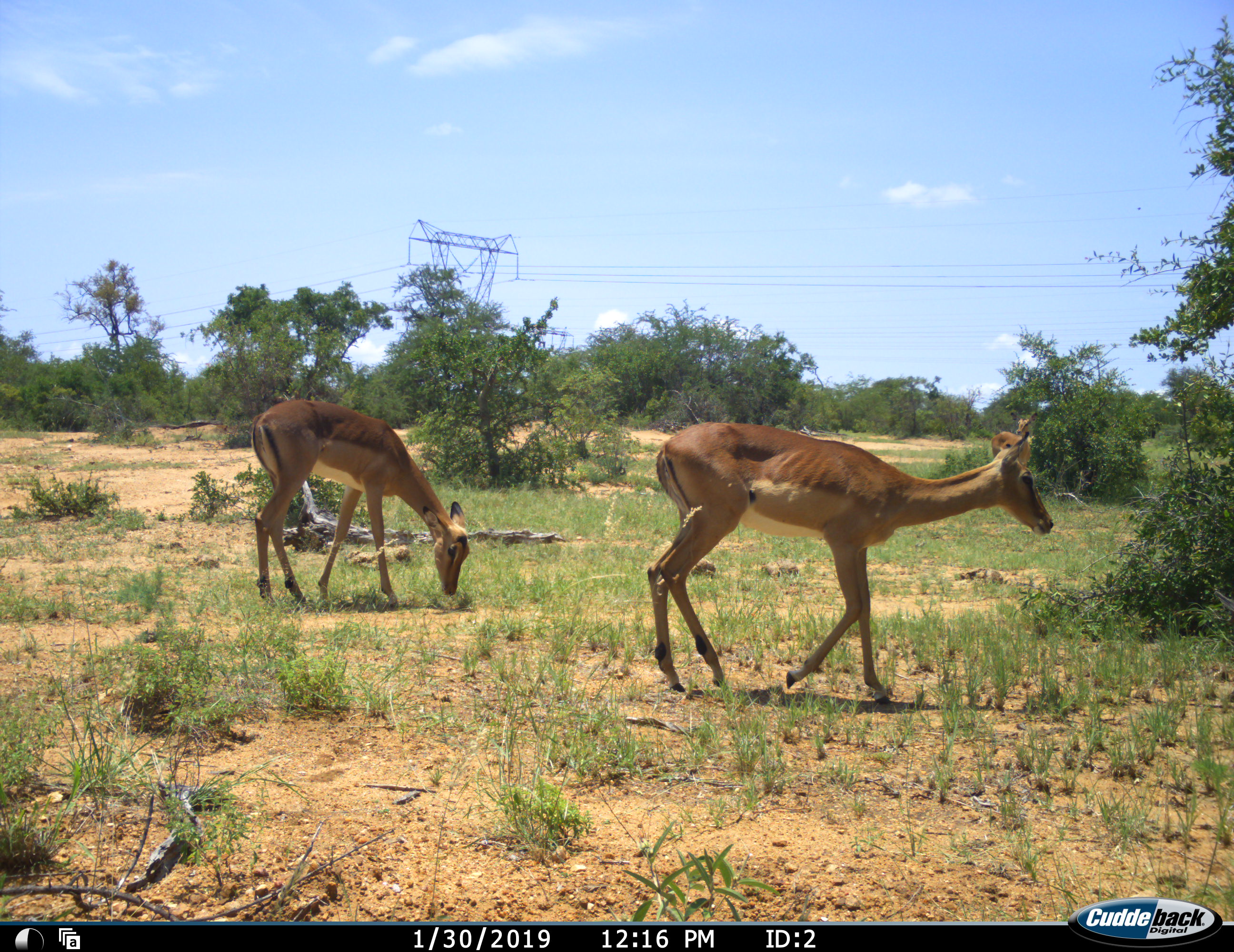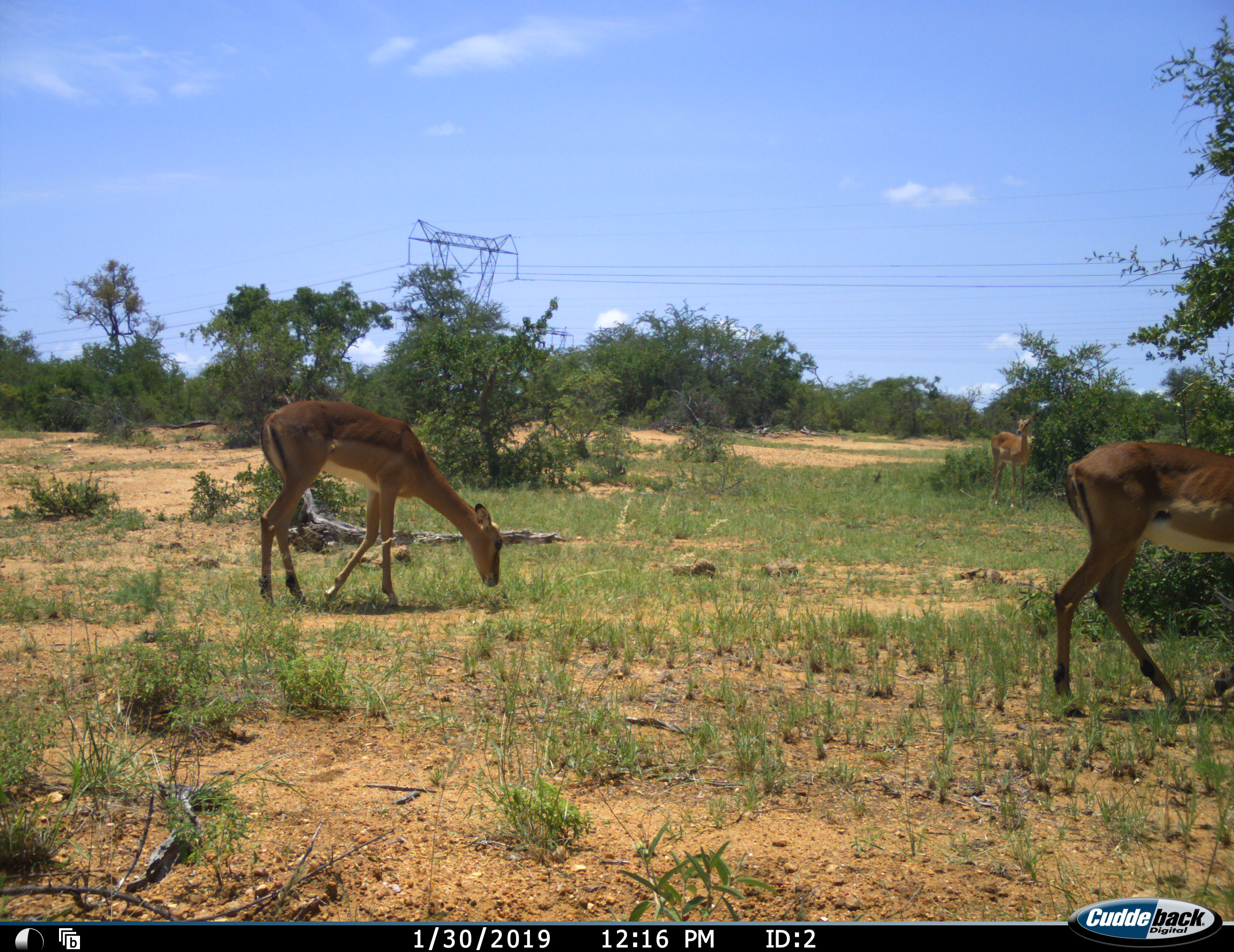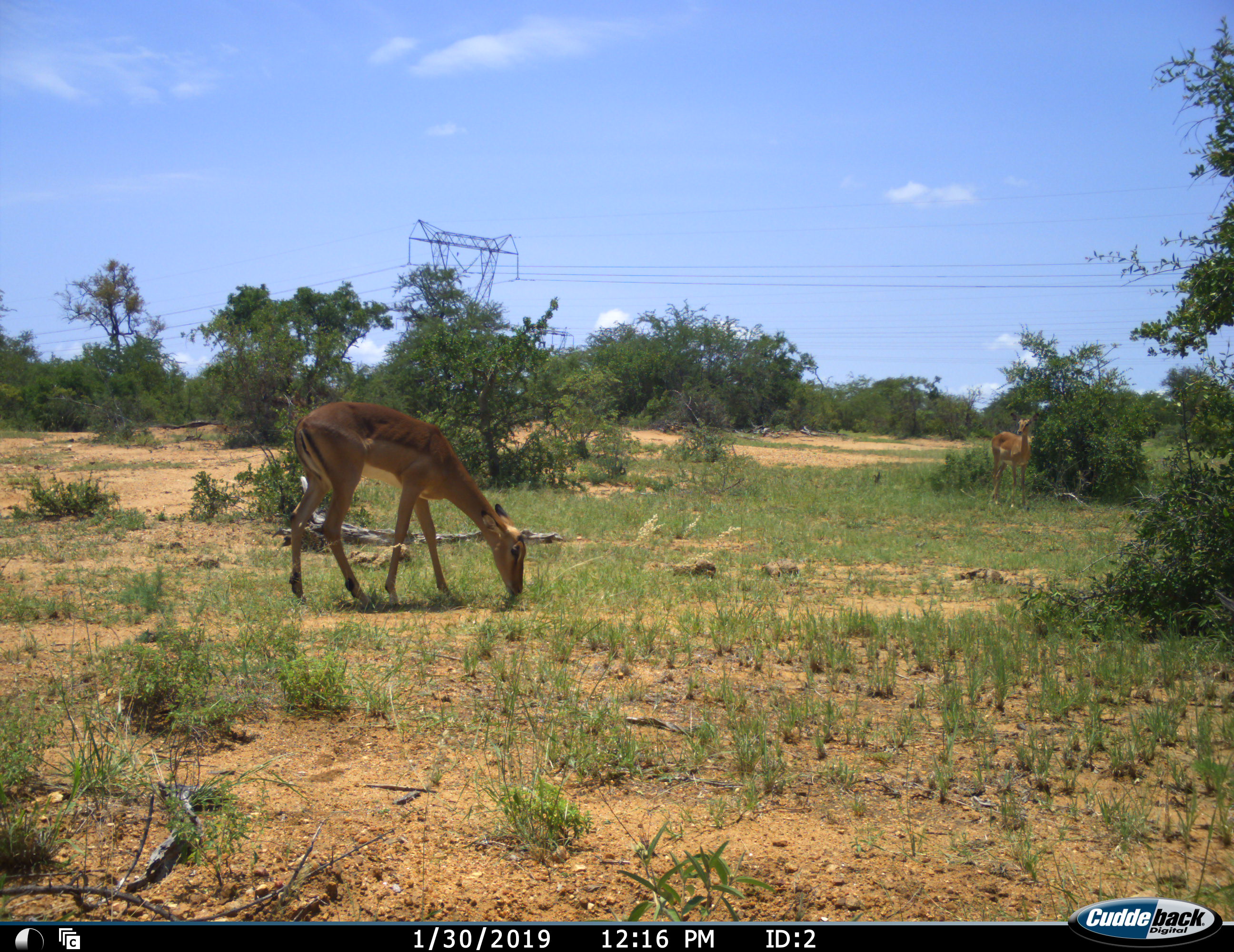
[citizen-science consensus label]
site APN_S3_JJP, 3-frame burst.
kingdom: Animalia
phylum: Chordata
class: Mammalia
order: Artiodactyla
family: Bovidae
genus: Aepyceros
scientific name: Aepyceros melampus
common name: impala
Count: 3.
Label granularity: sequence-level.